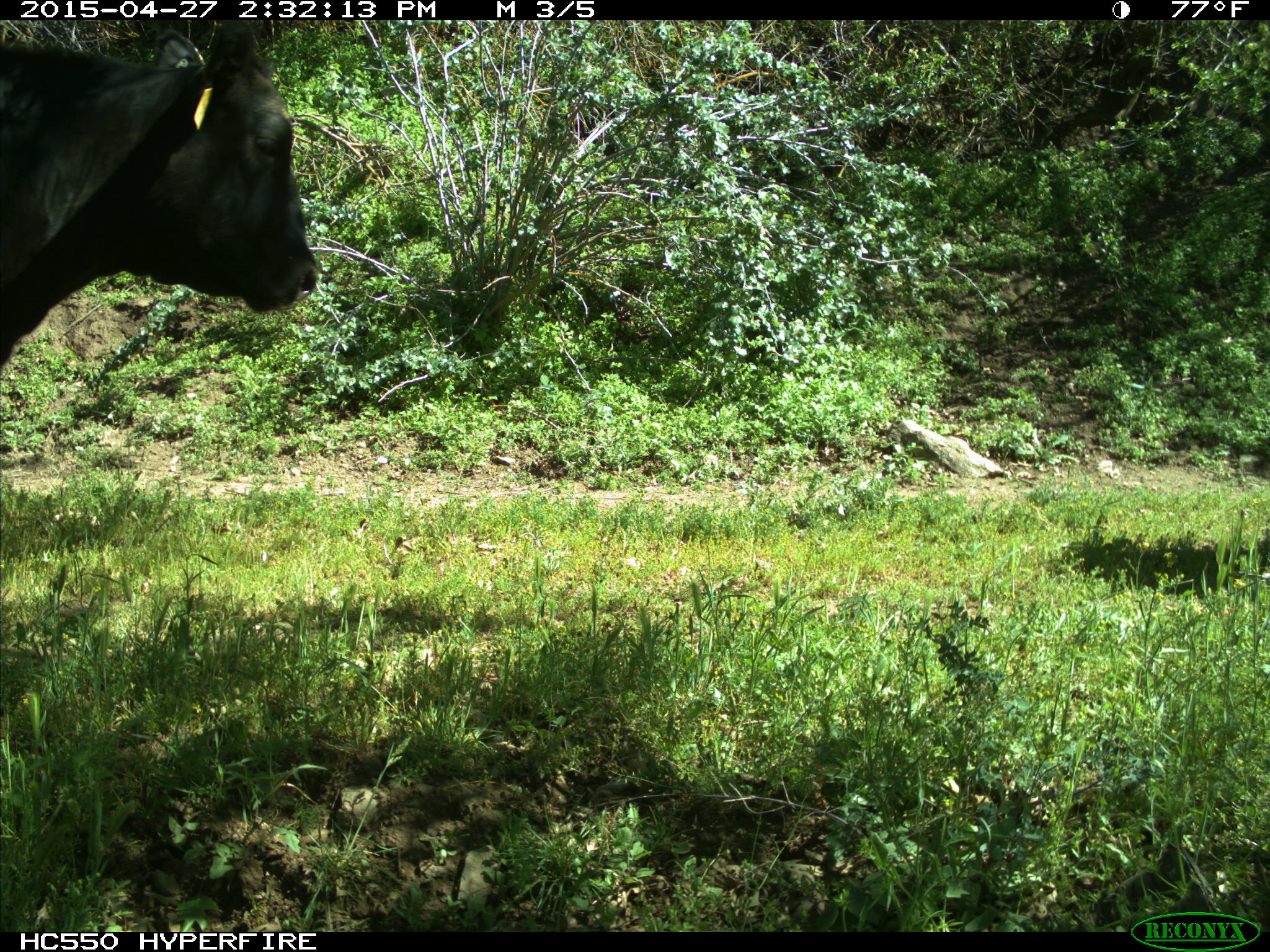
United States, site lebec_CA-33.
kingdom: Animalia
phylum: Chordata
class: Mammalia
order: Artiodactyla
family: Bovidae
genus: Bos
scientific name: Bos taurus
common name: domestic cow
Bos taurus (domestic cow).